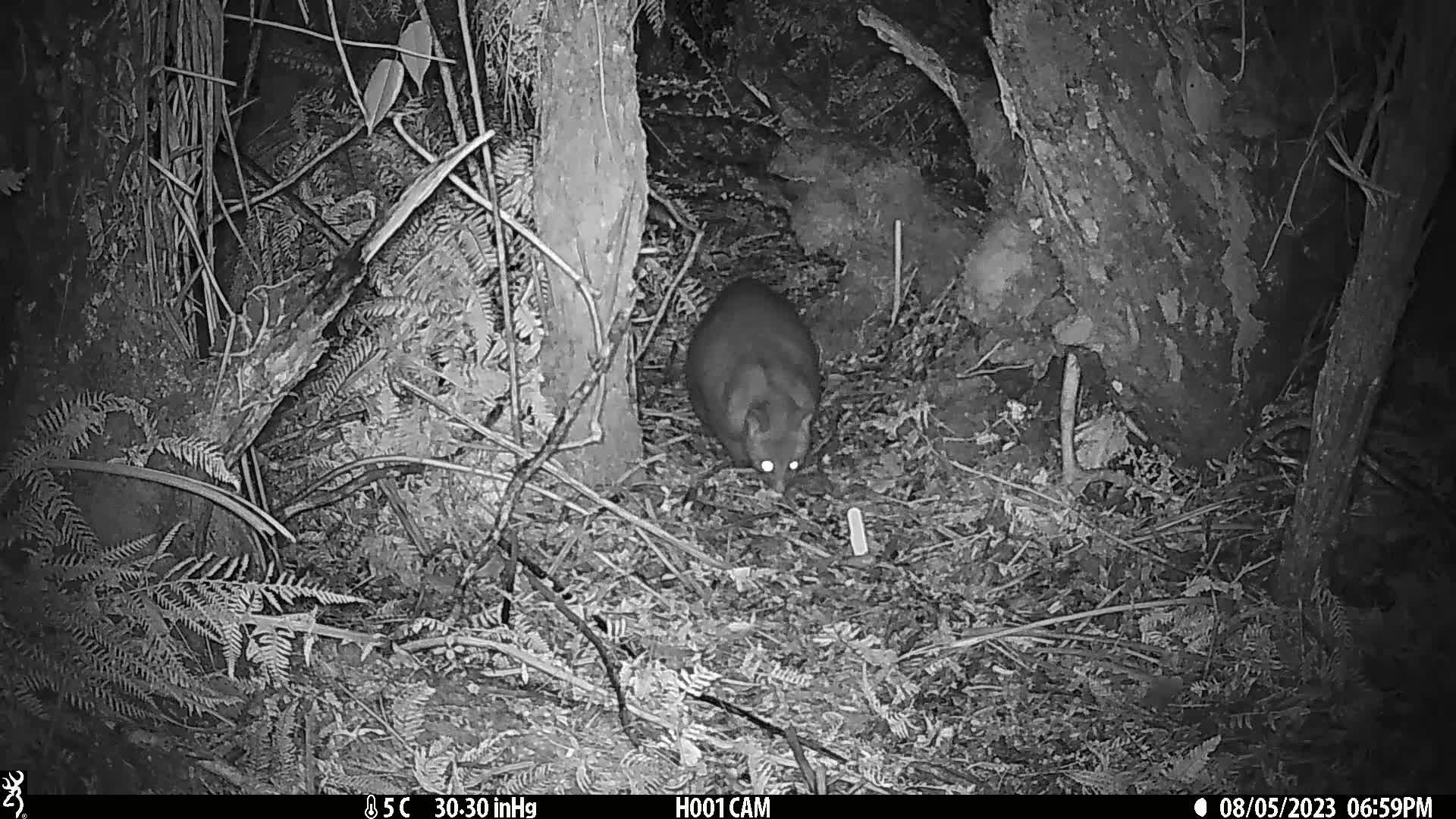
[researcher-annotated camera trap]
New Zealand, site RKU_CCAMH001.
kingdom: Animalia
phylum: Chordata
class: Mammalia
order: Diprotodontia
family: Phalangeridae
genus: Trichosurus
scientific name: Trichosurus vulpecula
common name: common brushtail possum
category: possum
Possum (common brushtail possum) (Trichosurus vulpecula).